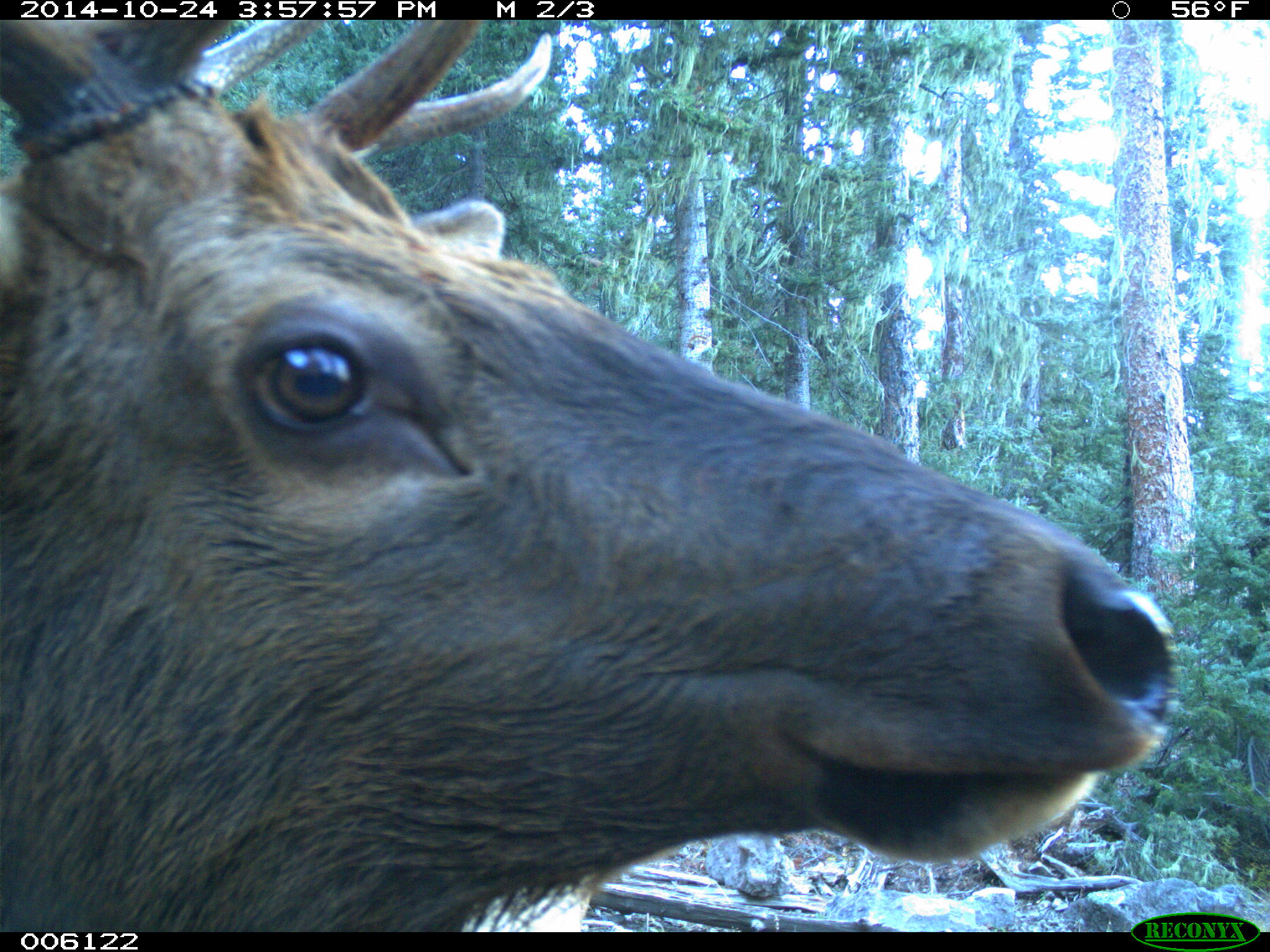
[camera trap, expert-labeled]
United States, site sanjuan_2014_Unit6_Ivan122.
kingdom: Animalia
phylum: Chordata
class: Mammalia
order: Artiodactyla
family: Cervidae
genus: Cervus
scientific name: Cervus elaphus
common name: red deer